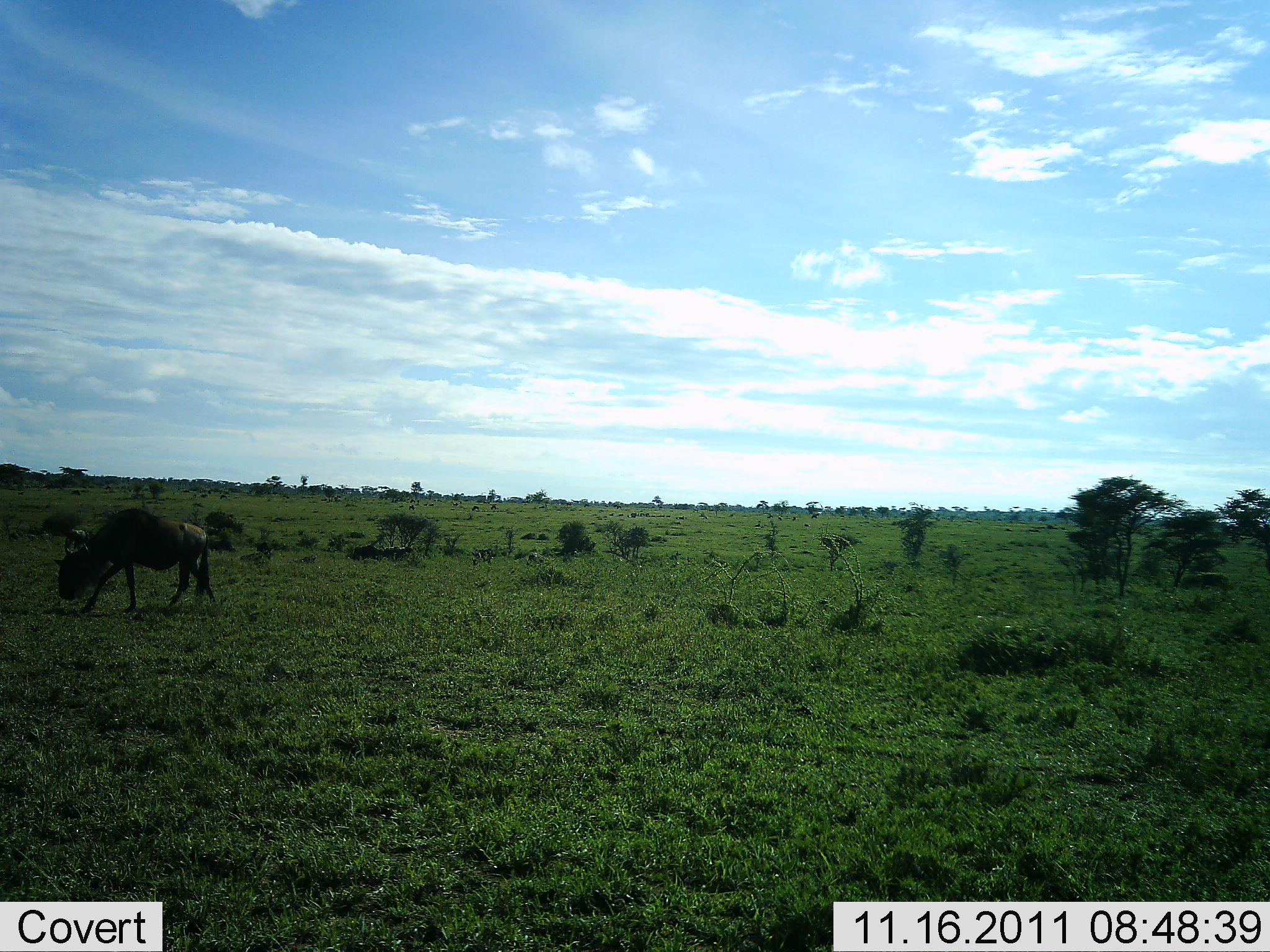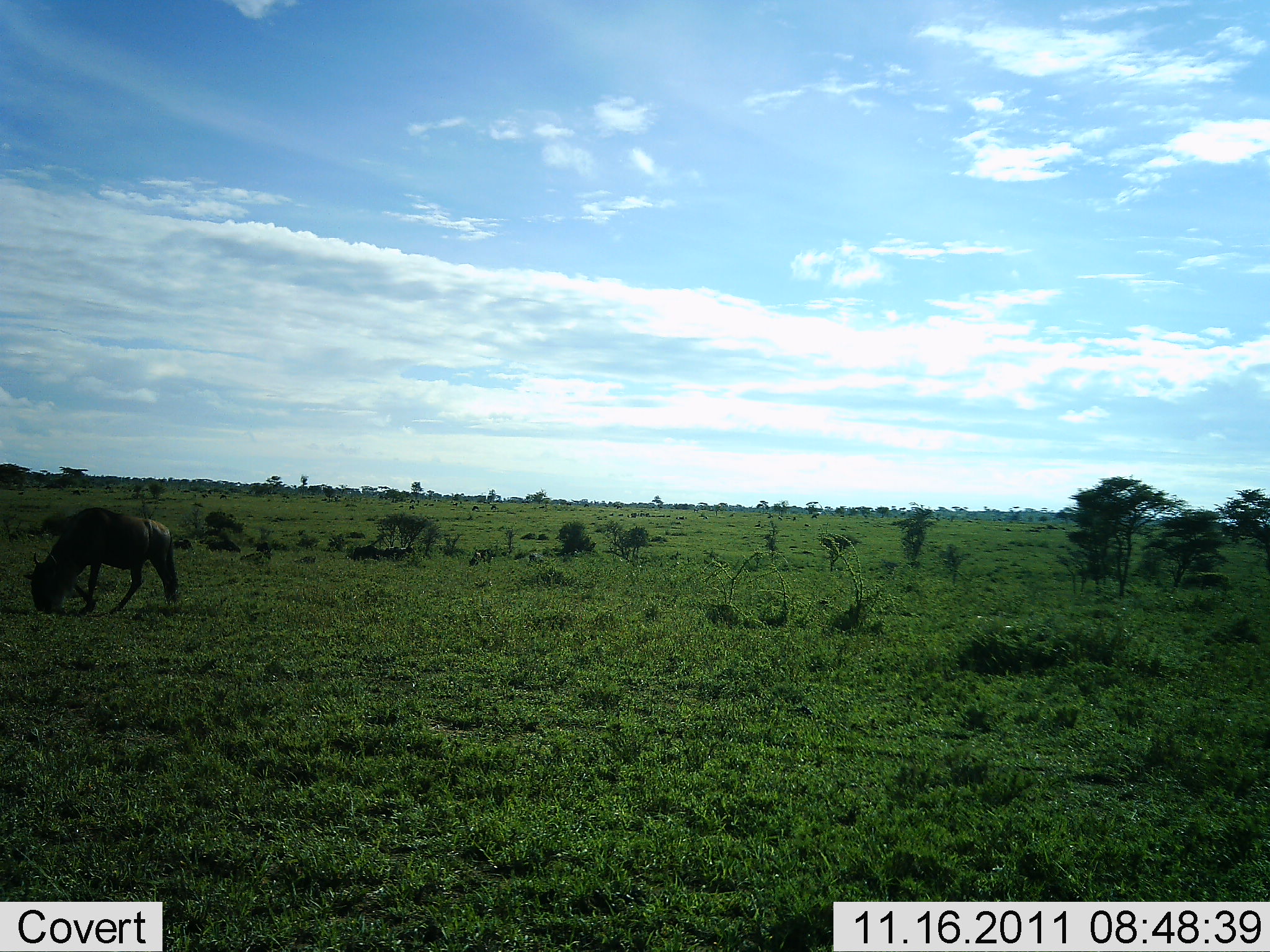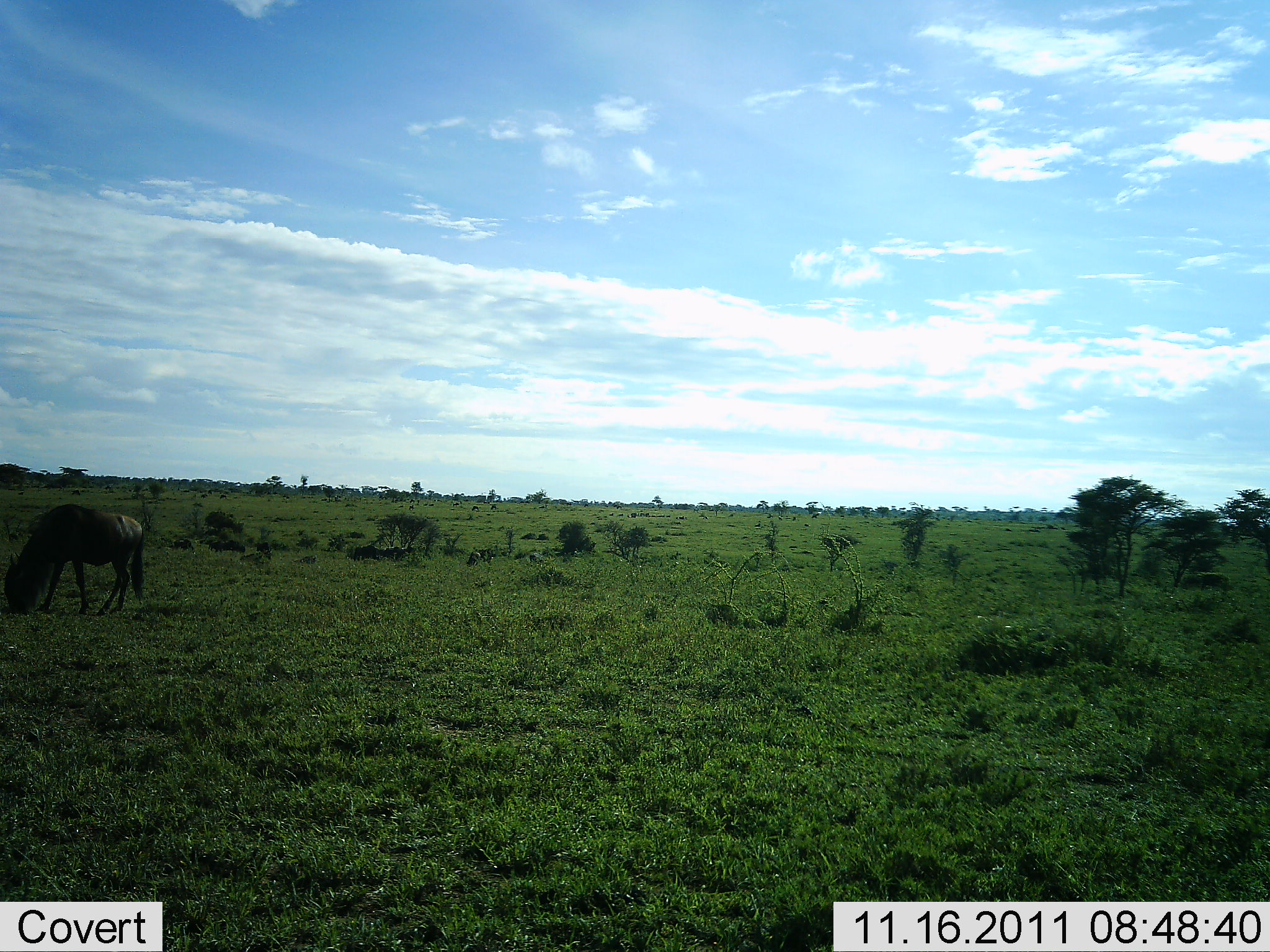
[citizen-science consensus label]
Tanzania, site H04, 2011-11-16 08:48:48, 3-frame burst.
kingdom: Animalia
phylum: Chordata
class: Mammalia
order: Artiodactyla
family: Bovidae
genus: Connochaetes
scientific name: Connochaetes taurinus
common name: blue wildebeest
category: wildebeest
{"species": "wildebeest (blue wildebeest) (Connochaetes taurinus)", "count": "1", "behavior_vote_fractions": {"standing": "14%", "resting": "0%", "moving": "36%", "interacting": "0%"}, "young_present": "0%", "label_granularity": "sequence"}